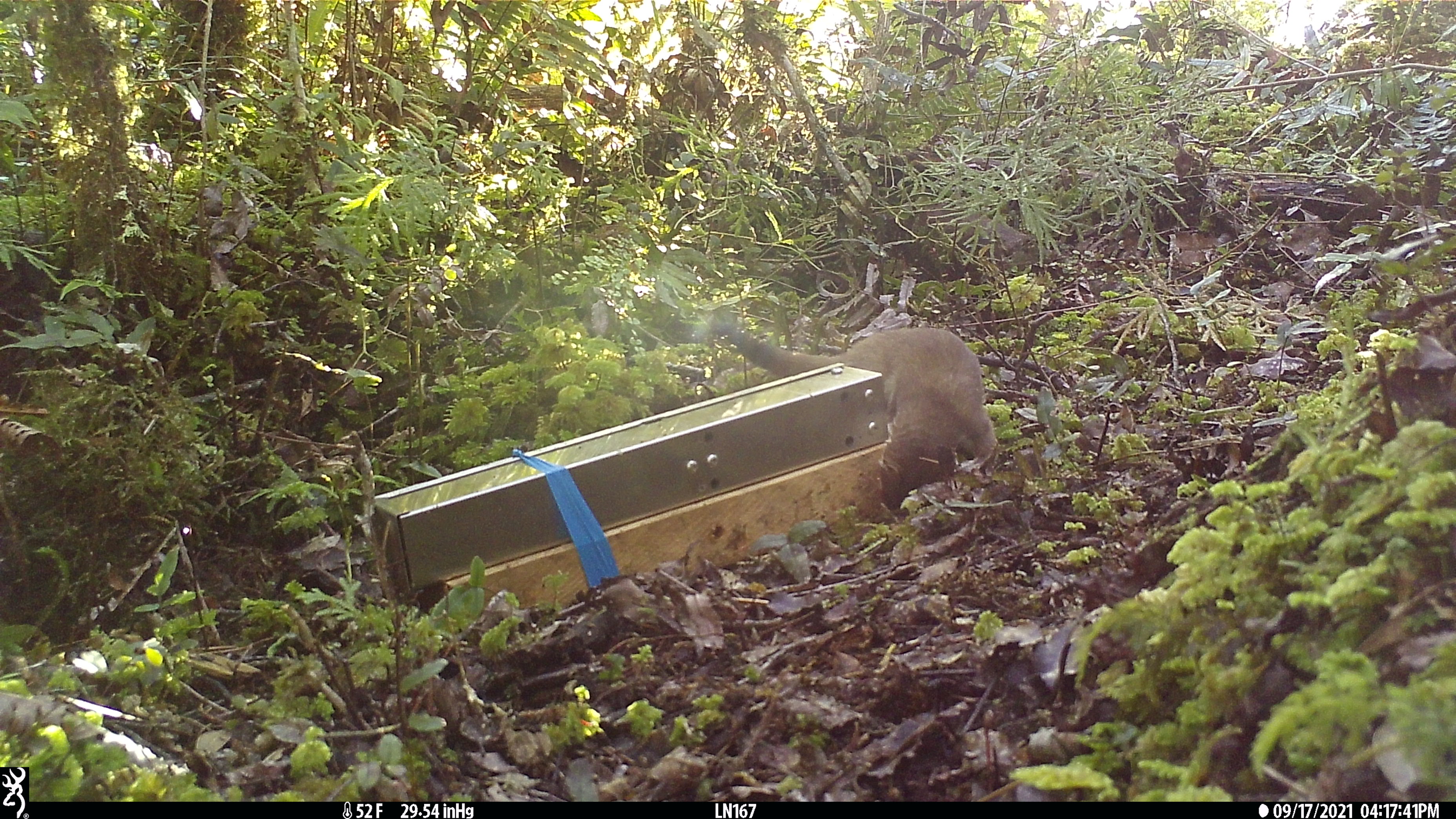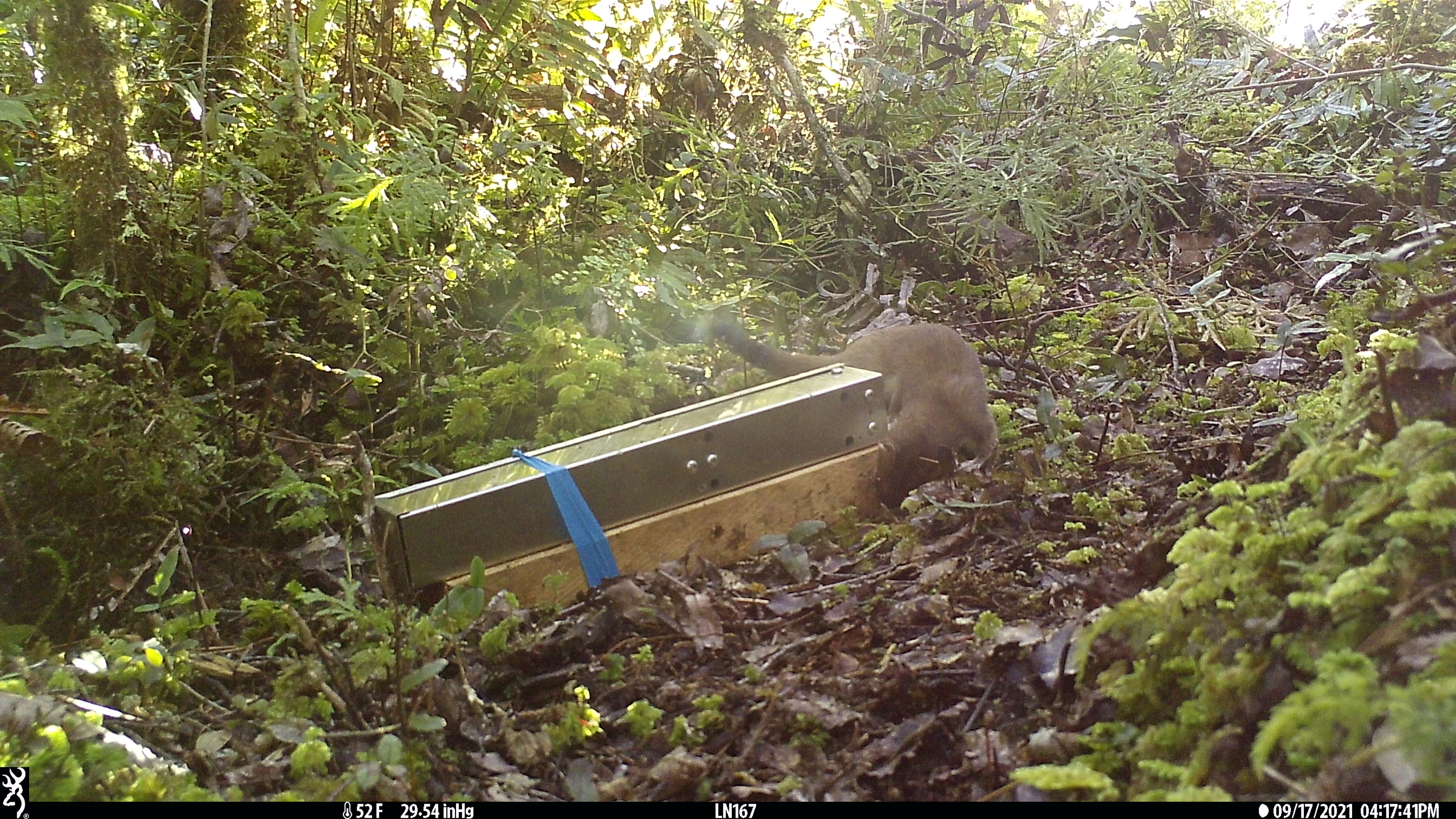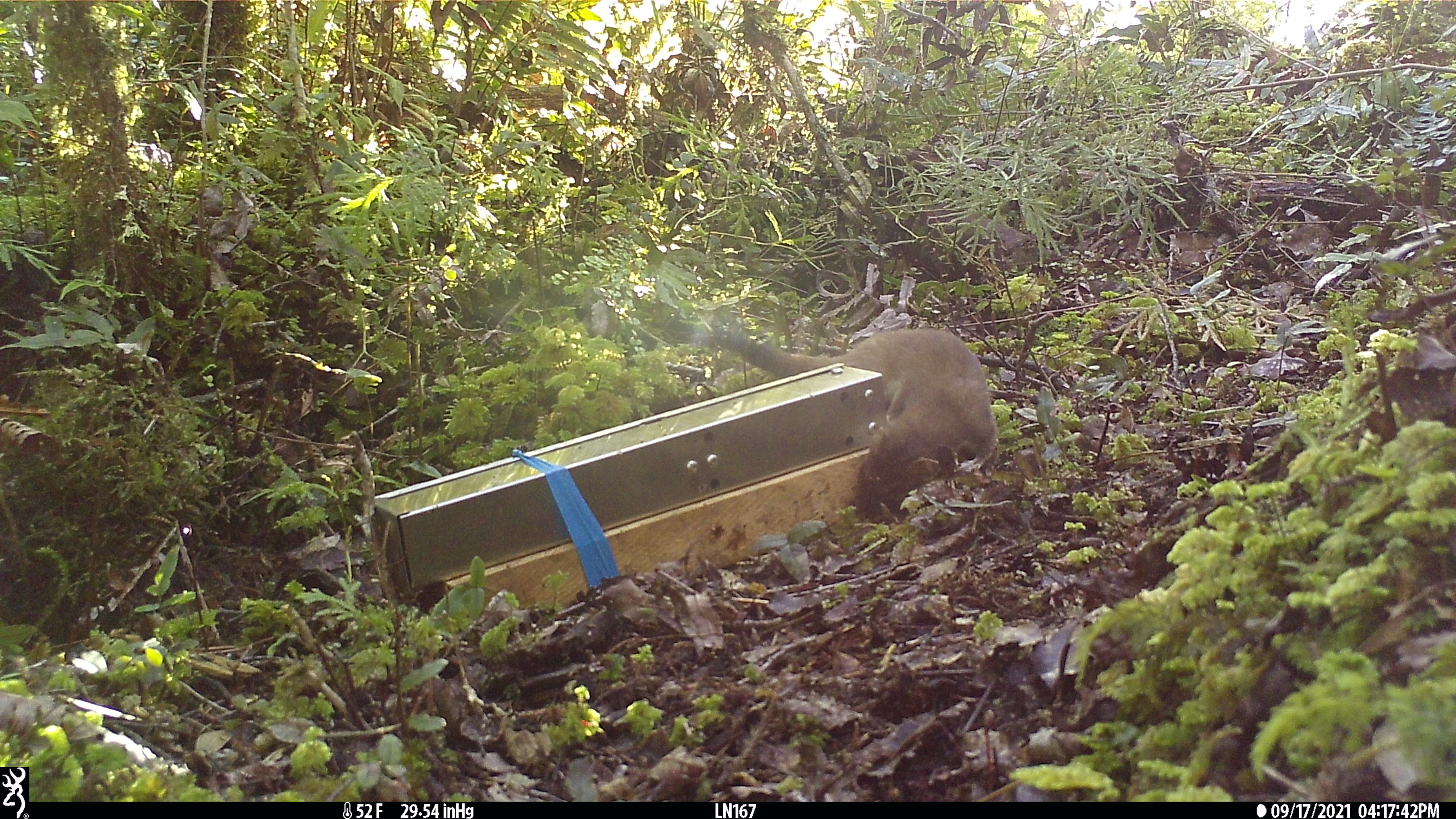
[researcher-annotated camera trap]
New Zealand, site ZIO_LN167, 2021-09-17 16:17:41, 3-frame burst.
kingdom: Animalia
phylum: Chordata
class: Mammalia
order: Carnivora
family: Mustelidae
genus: Mustela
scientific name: Mustela erminea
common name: stoat